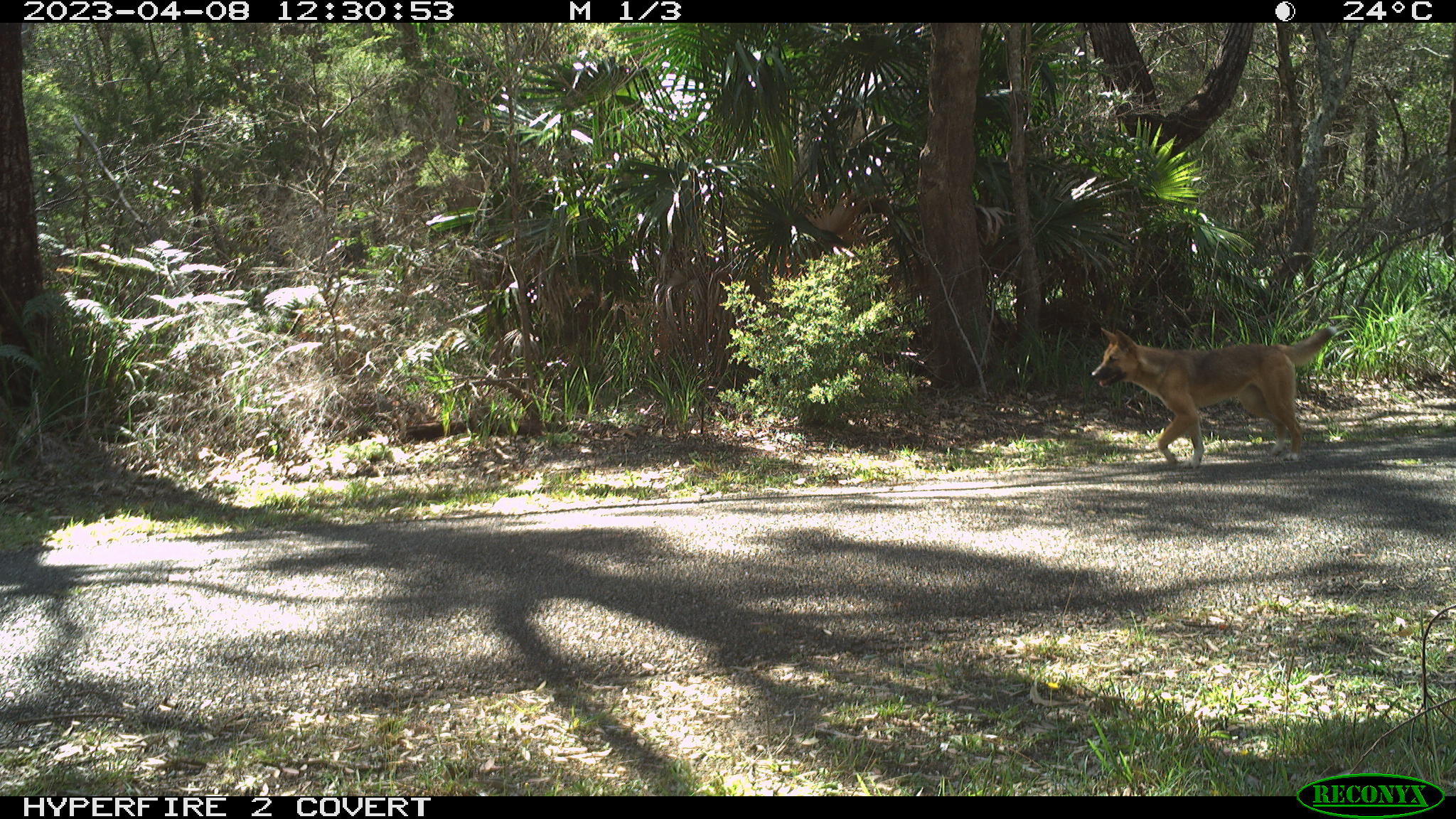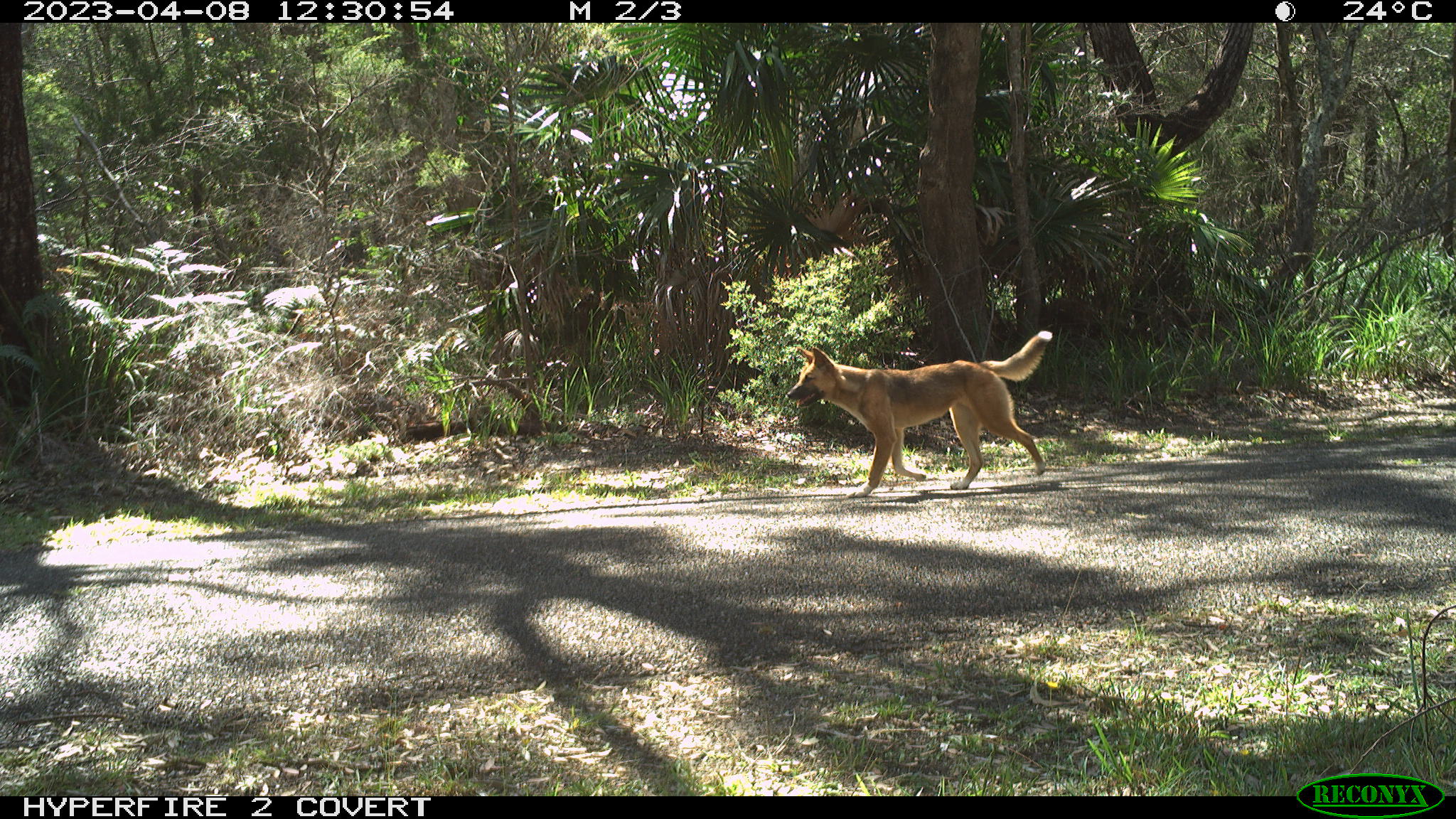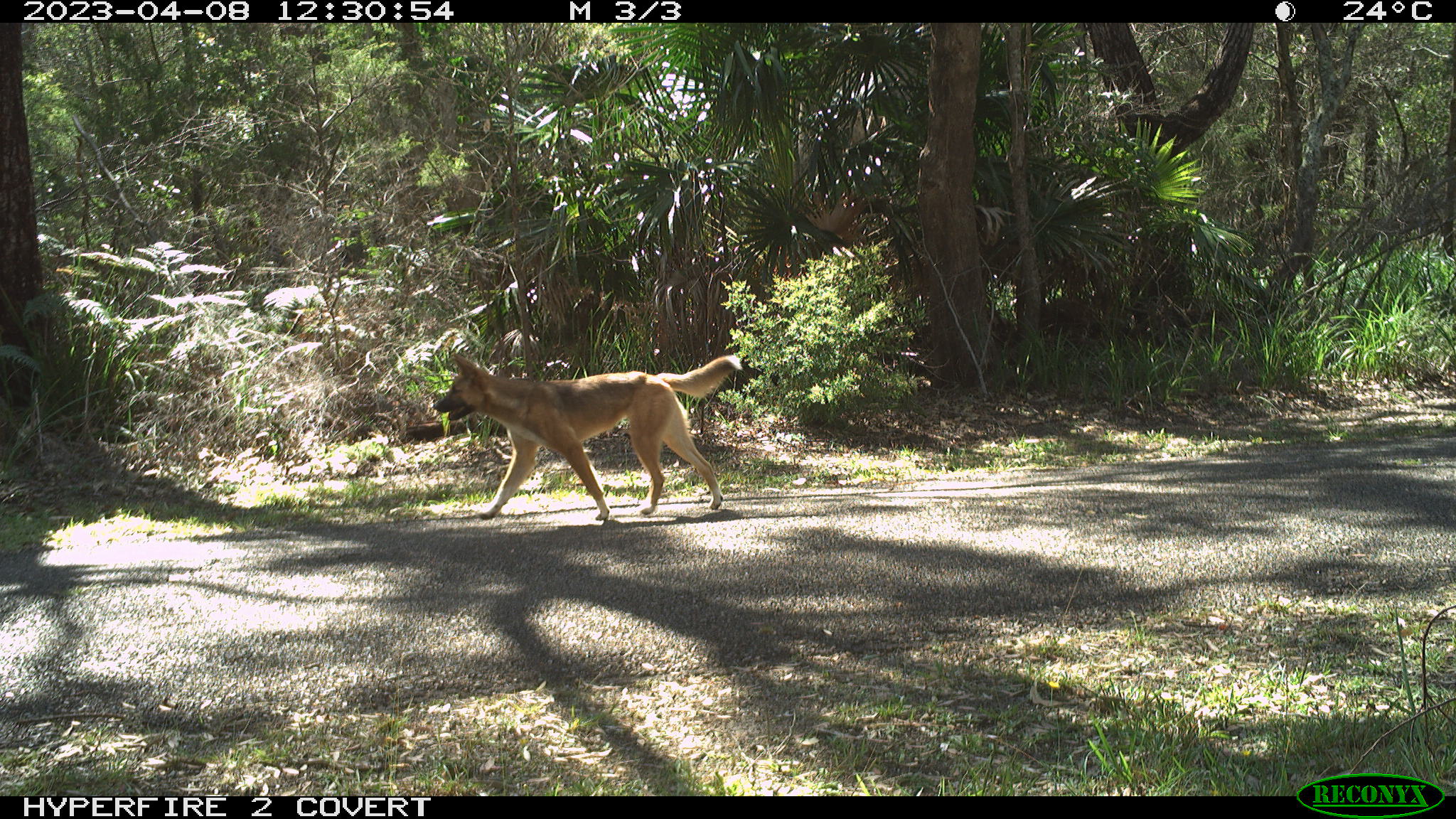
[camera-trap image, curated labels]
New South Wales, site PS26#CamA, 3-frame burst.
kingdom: Animalia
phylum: Chordata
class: Mammalia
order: Carnivora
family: Canidae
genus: Canis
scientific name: Canis familiaris dingo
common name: dingo